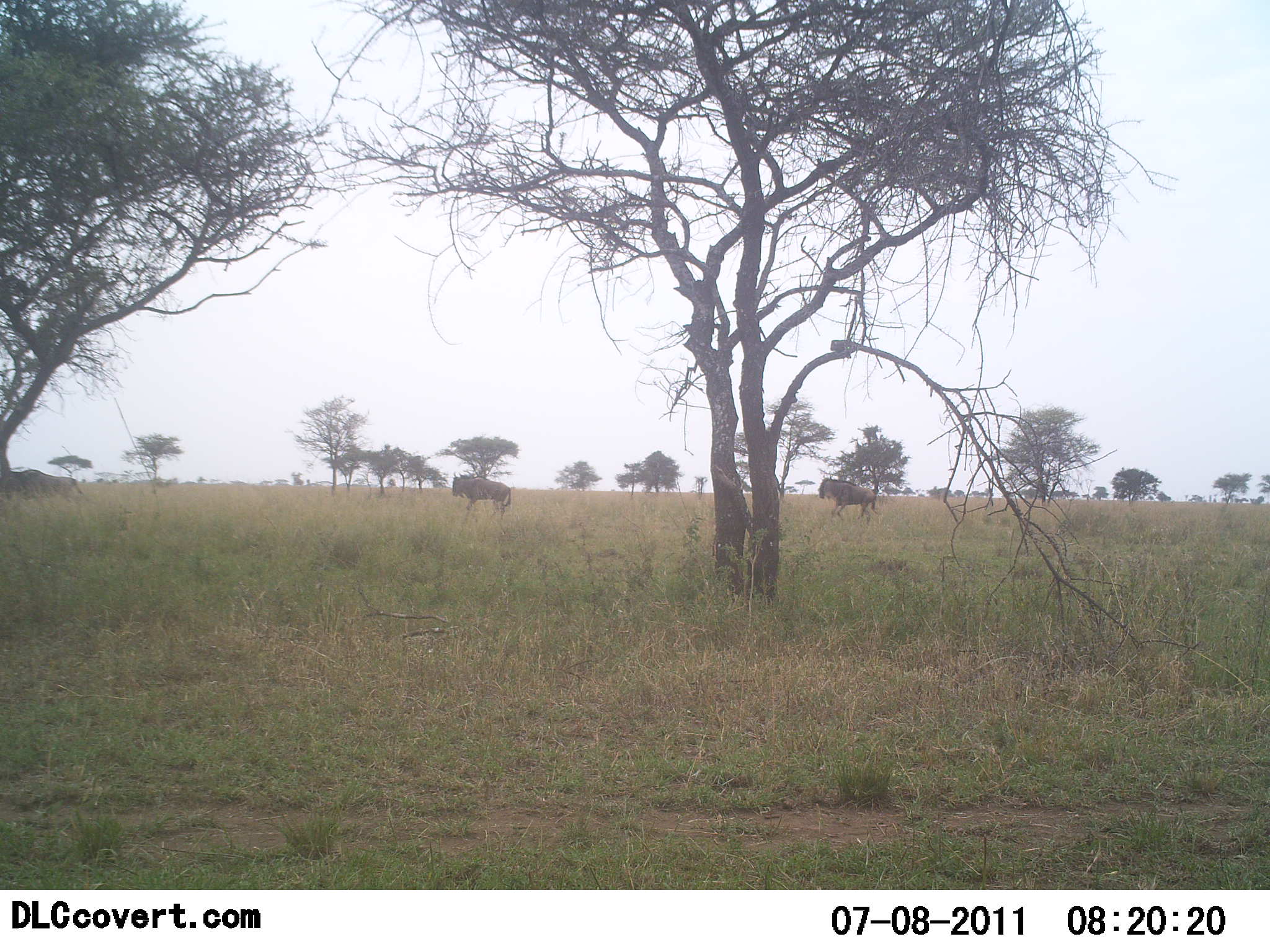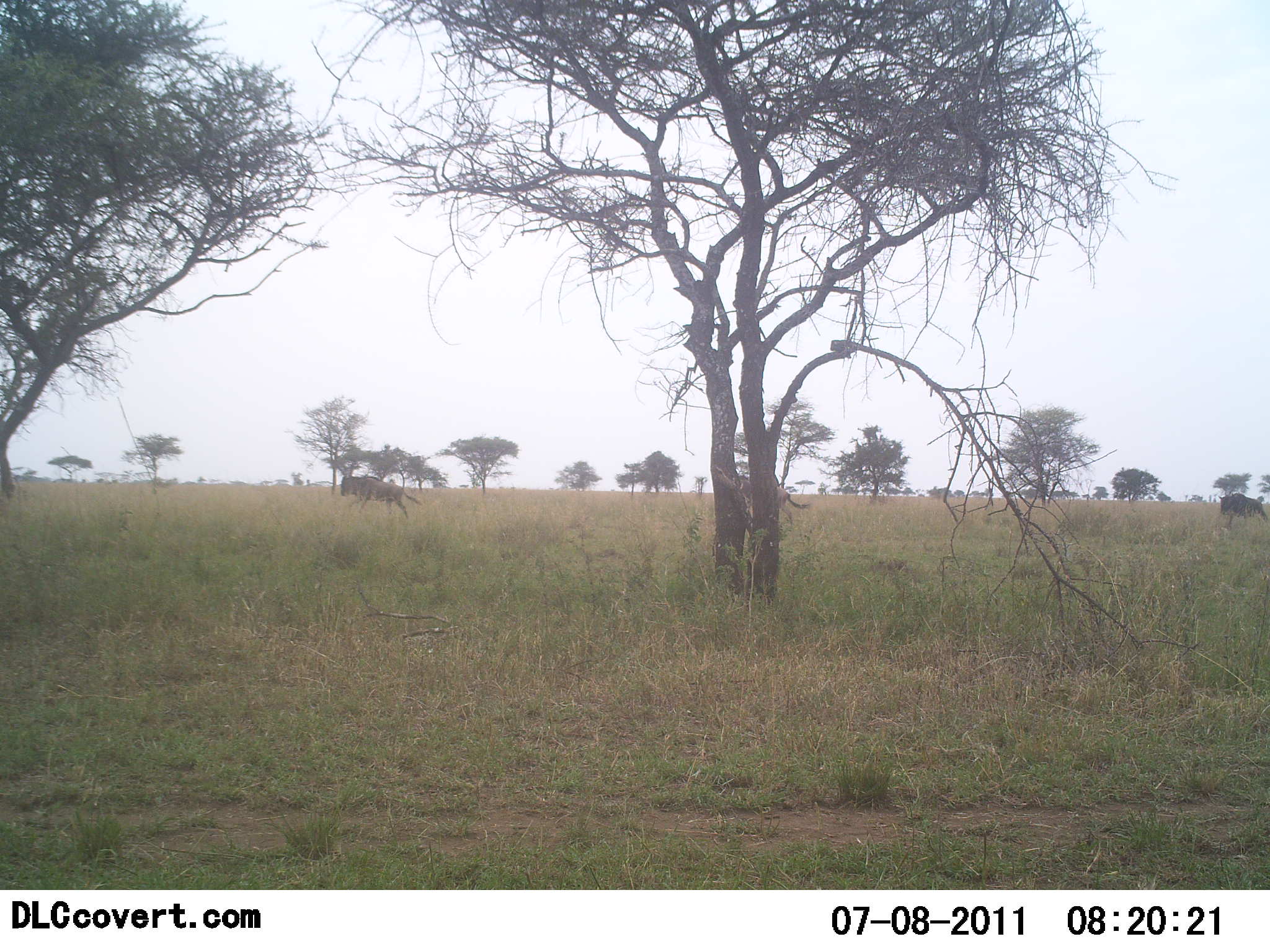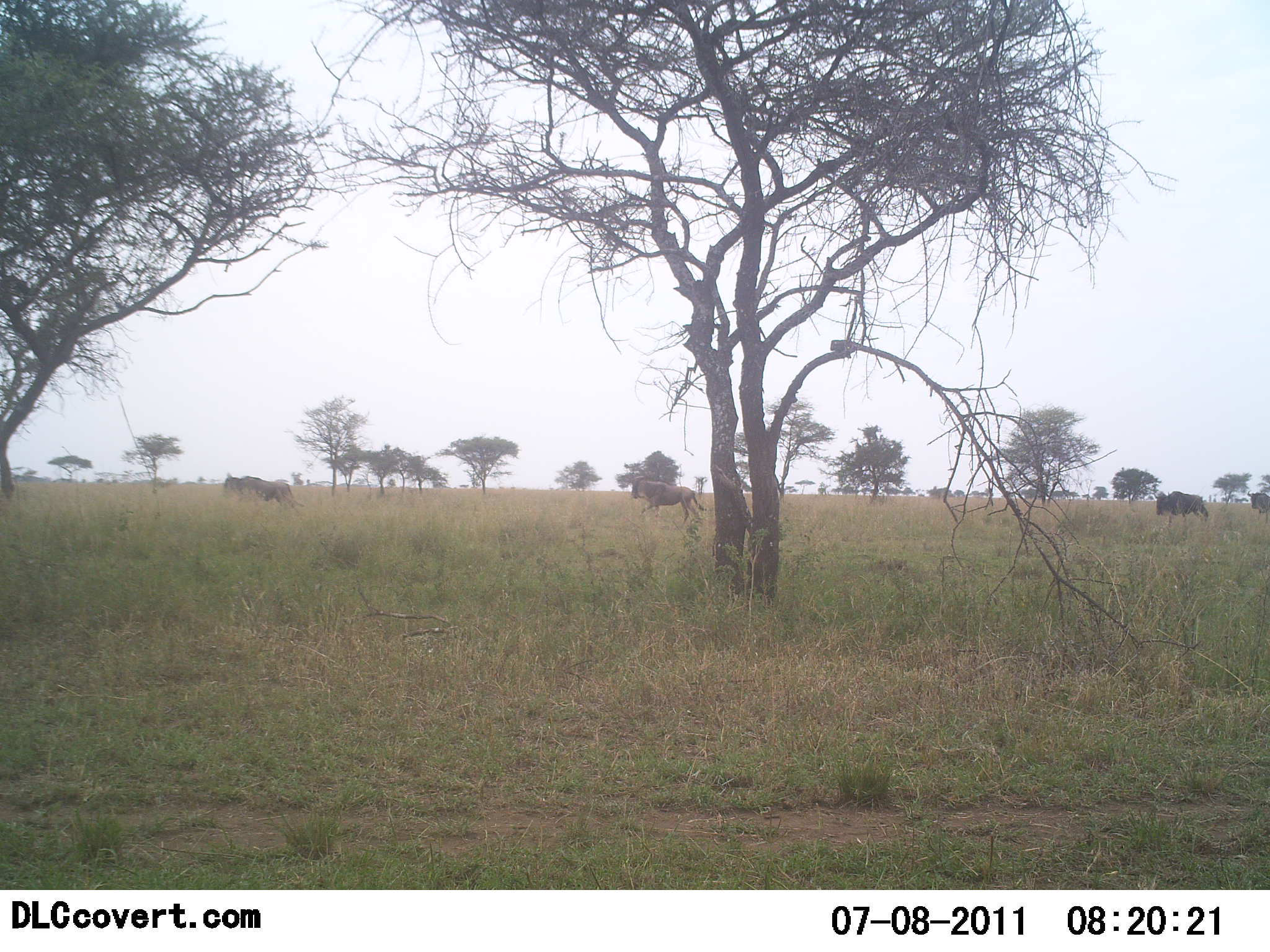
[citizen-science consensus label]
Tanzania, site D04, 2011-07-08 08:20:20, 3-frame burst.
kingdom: Animalia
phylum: Chordata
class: Mammalia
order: Artiodactyla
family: Bovidae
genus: Connochaetes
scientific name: Connochaetes taurinus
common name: blue wildebeest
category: wildebeest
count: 4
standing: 0%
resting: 0%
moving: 92%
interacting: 0%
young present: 0%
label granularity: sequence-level